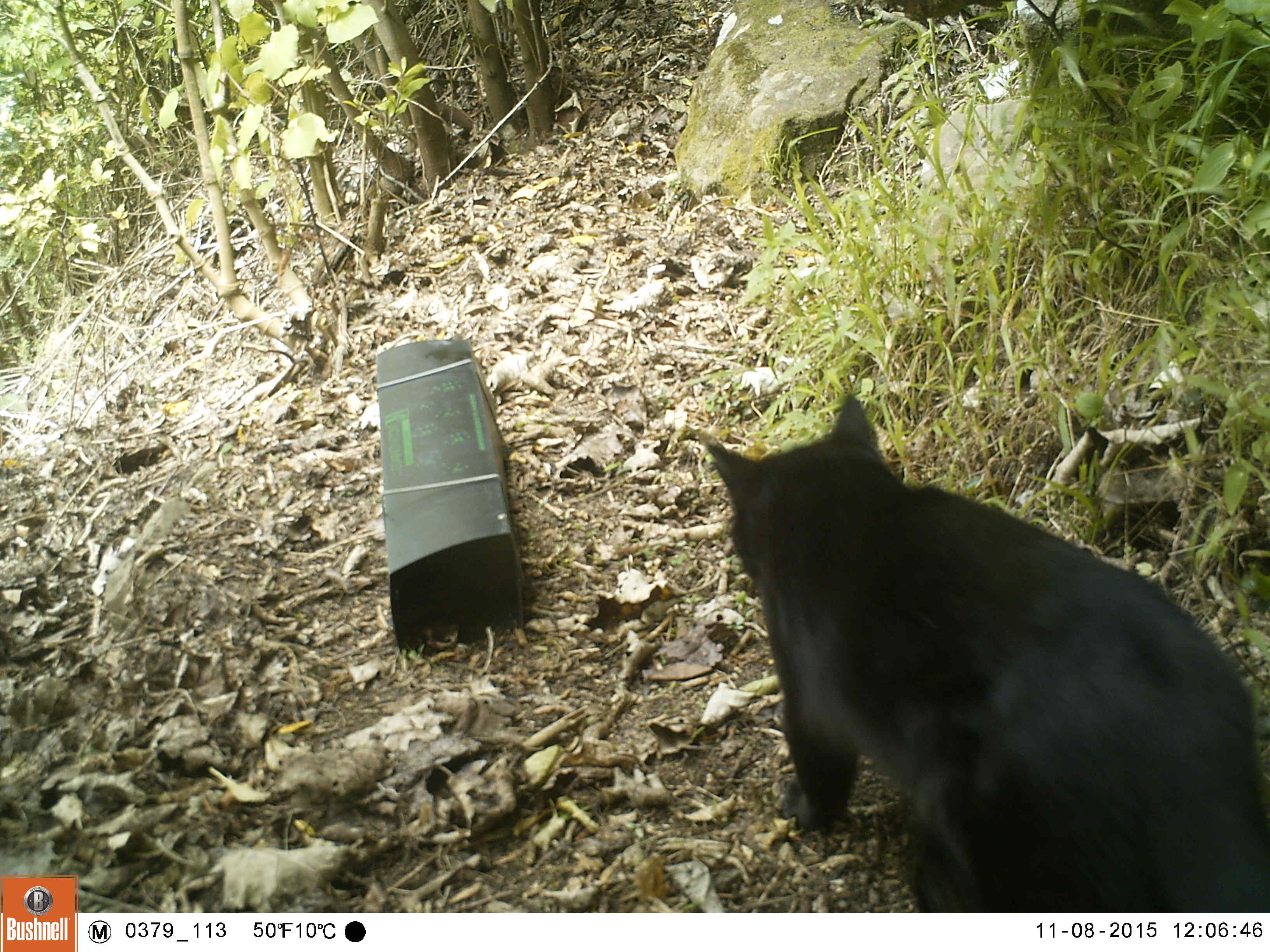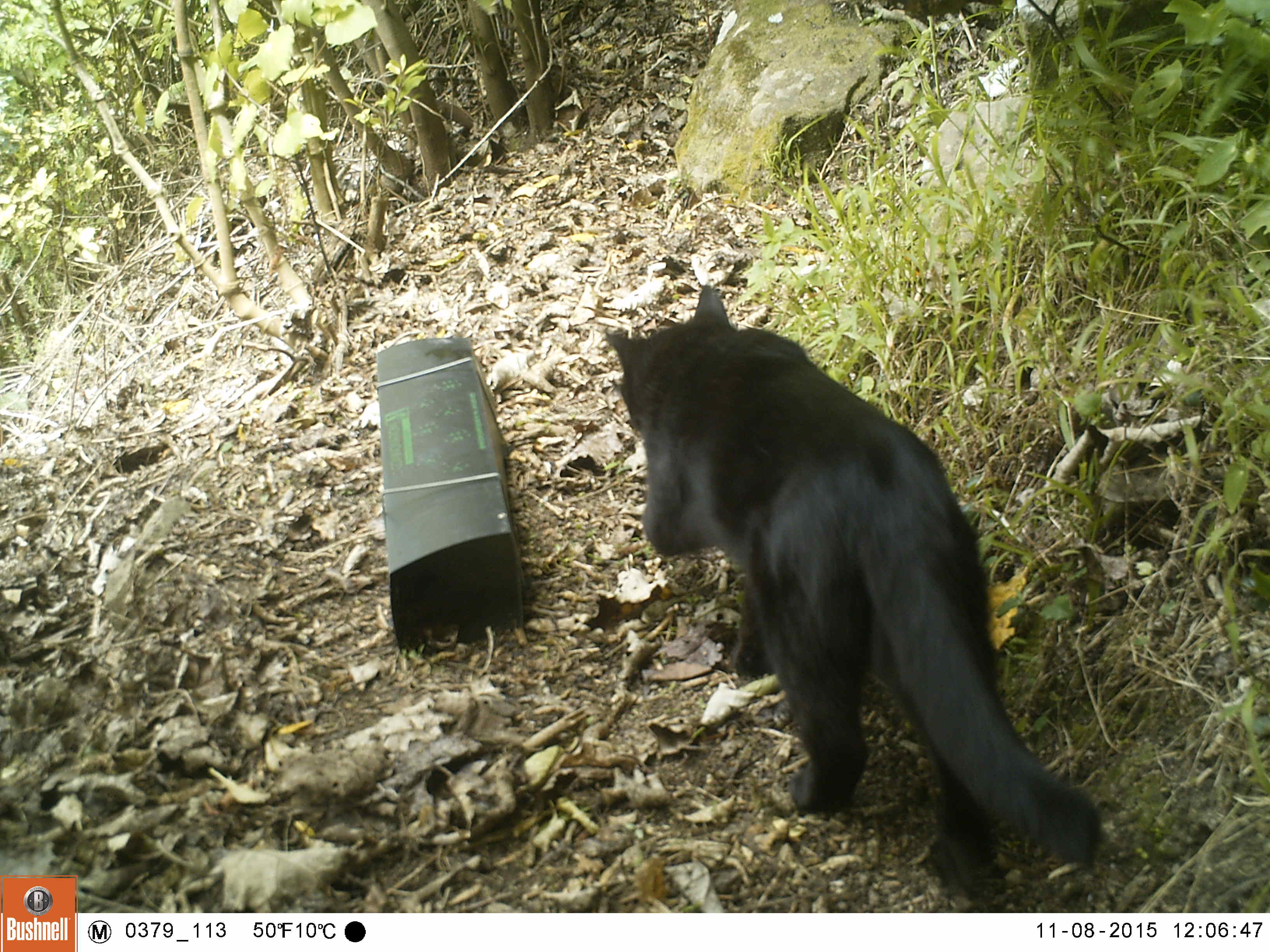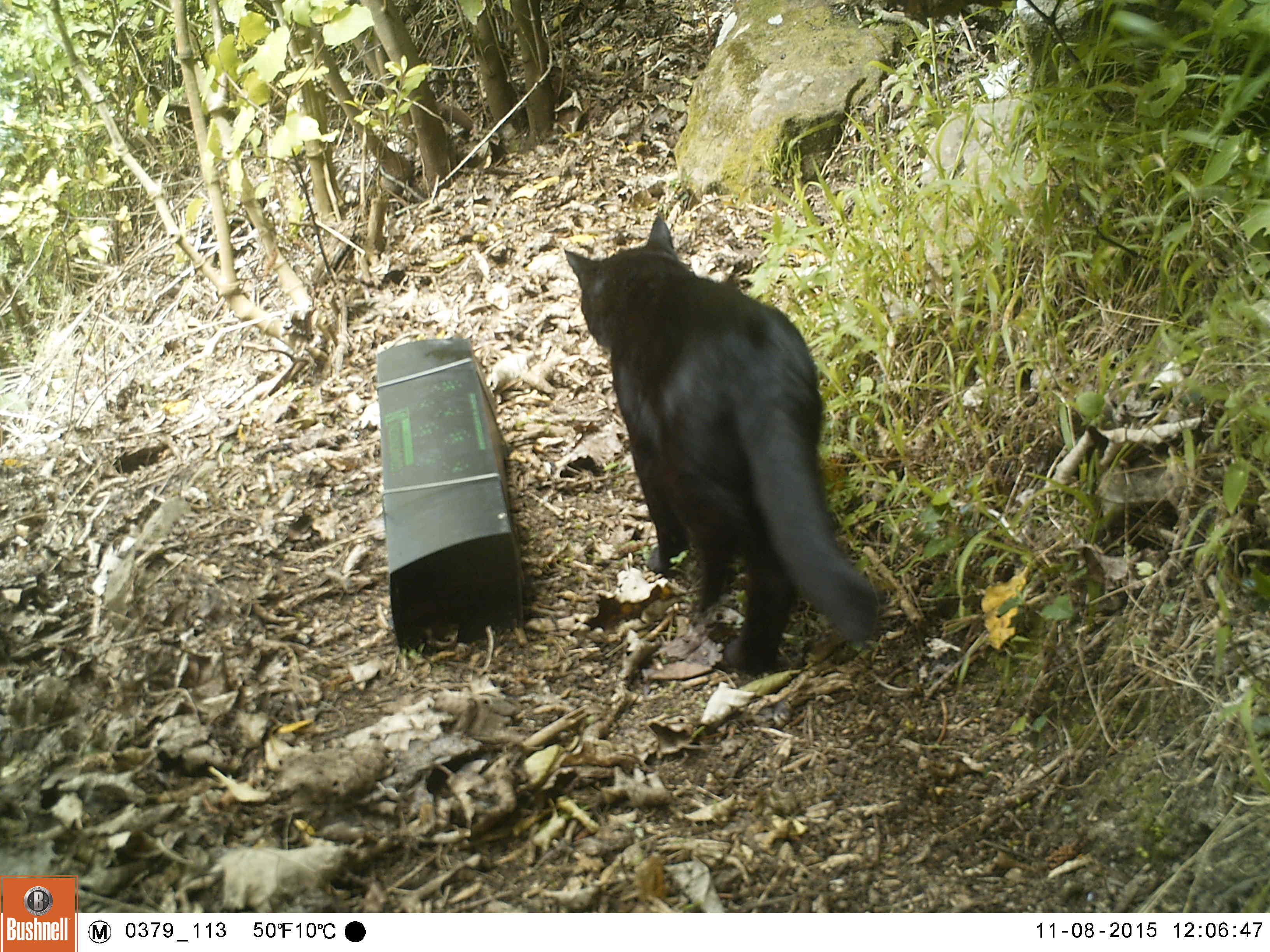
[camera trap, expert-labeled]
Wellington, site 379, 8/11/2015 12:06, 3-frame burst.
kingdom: Animalia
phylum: Chordata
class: Mammalia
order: Carnivora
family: Felidae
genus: Felis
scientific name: Felis catus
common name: cat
Cat (Felis catus).